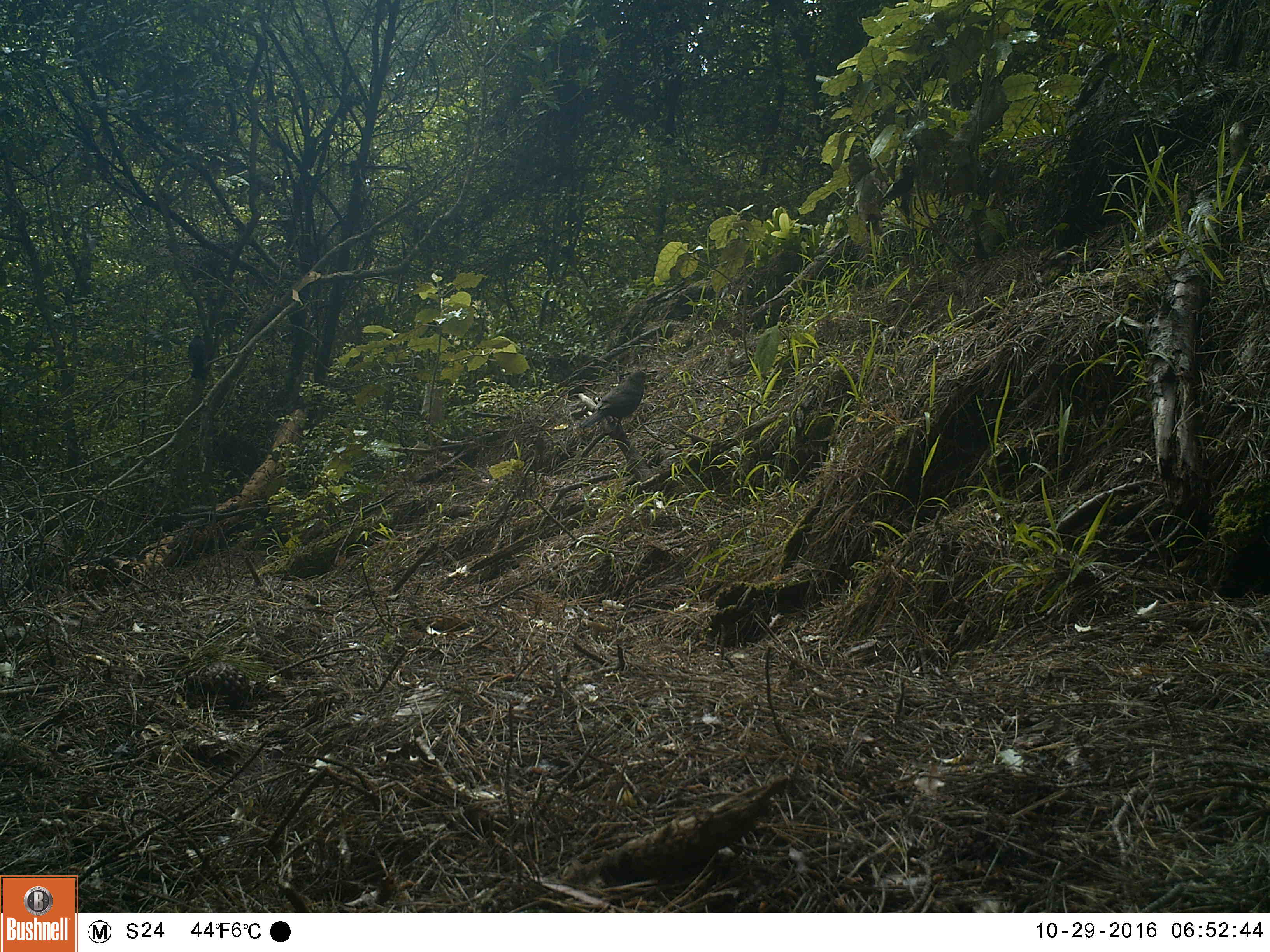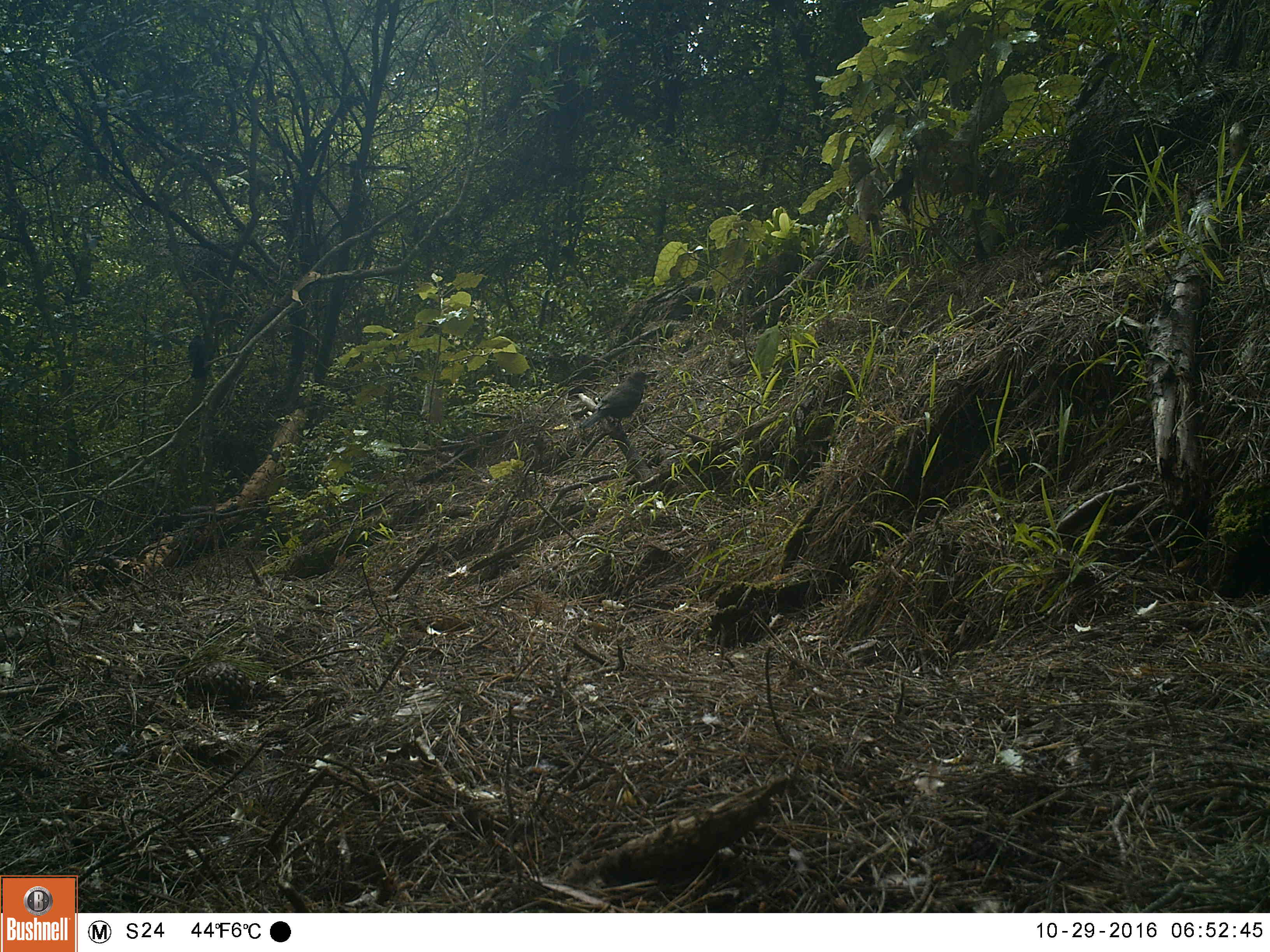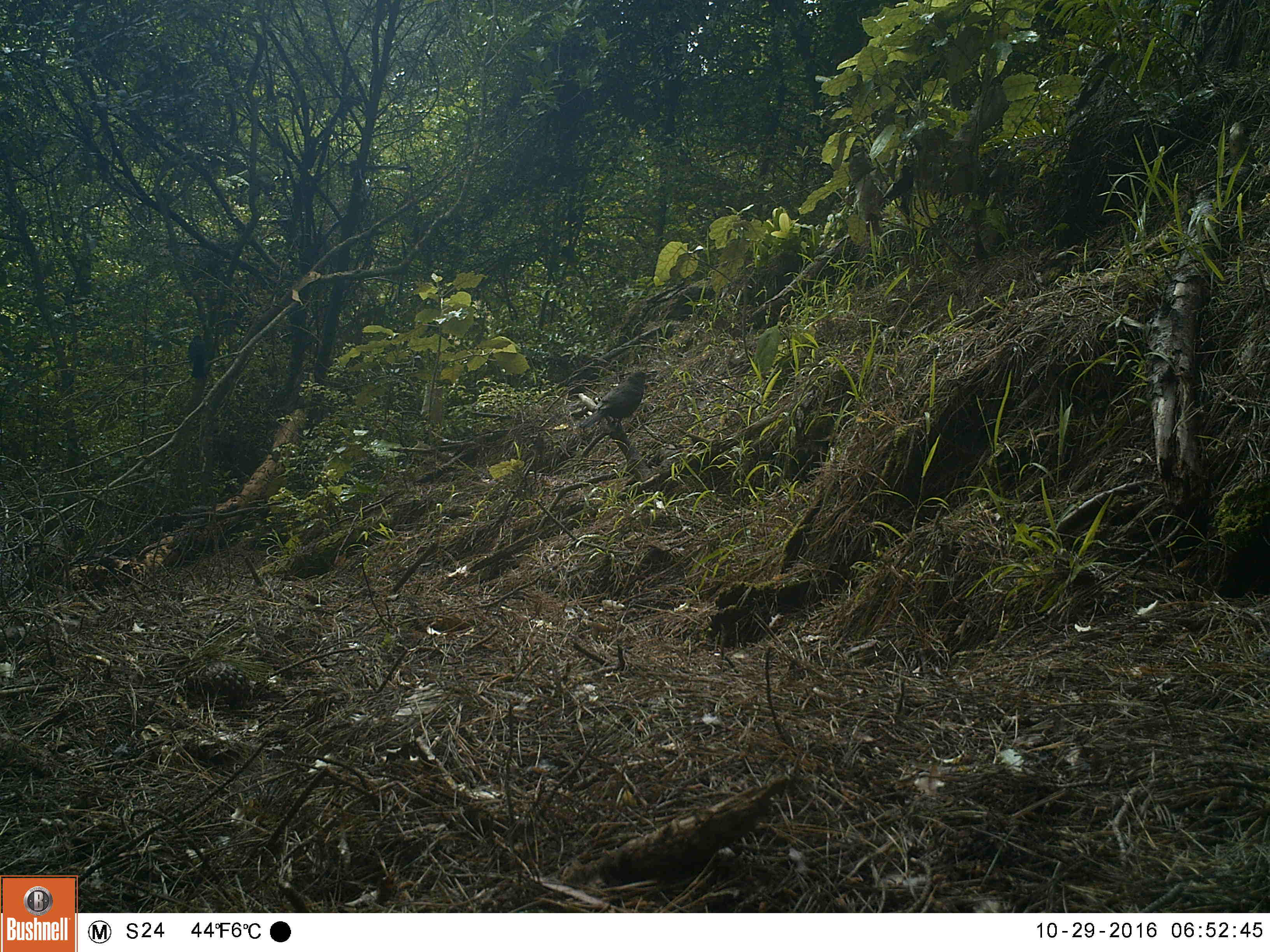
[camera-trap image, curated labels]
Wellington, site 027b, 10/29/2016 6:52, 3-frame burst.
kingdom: Animalia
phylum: Chordata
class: Aves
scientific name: Aves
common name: bird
Bird (Aves).